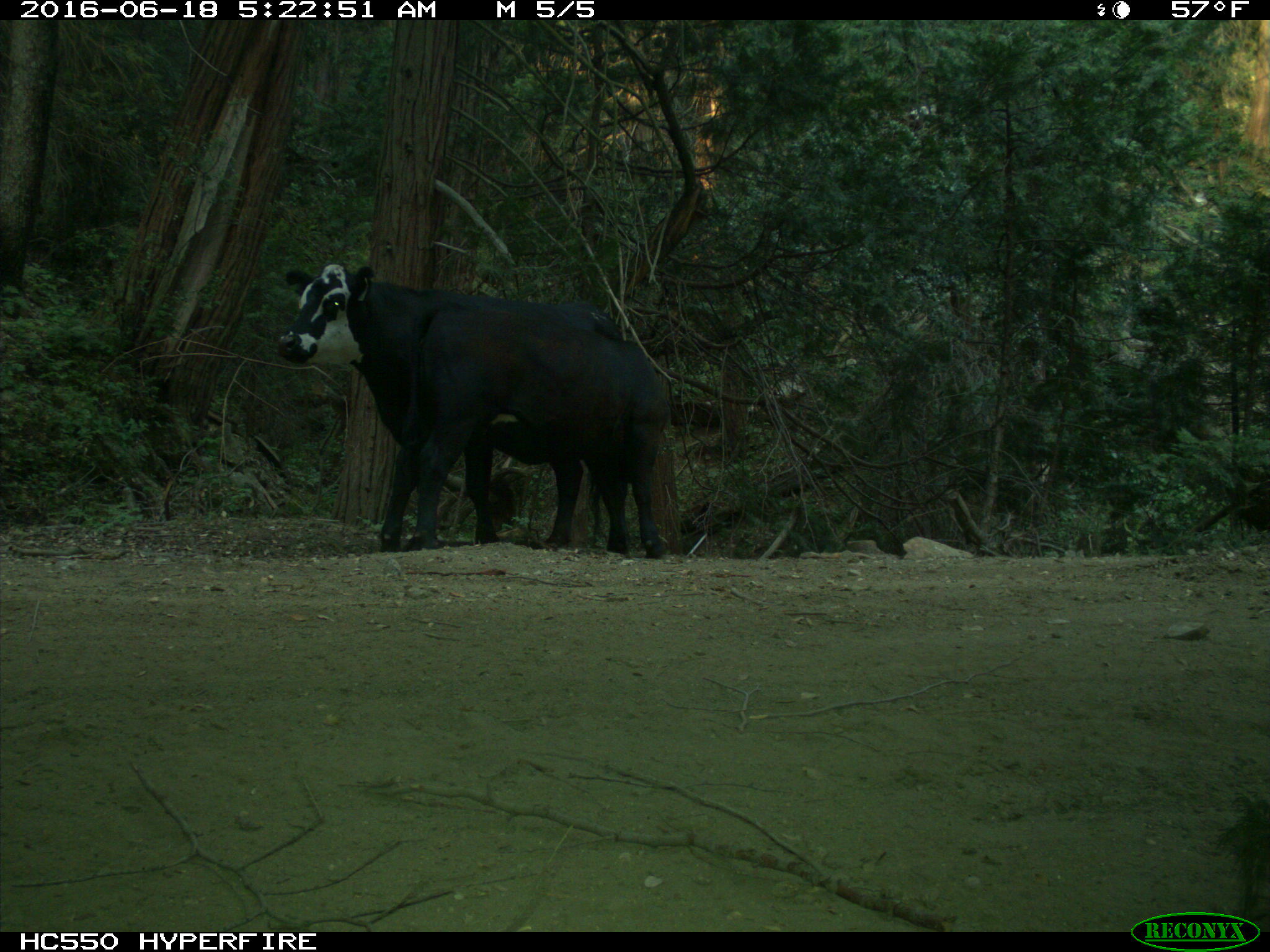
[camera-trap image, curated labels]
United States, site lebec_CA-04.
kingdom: Animalia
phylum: Chordata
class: Mammalia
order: Artiodactyla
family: Bovidae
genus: Bos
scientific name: Bos taurus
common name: domestic cow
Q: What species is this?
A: Bos taurus (domestic cow).